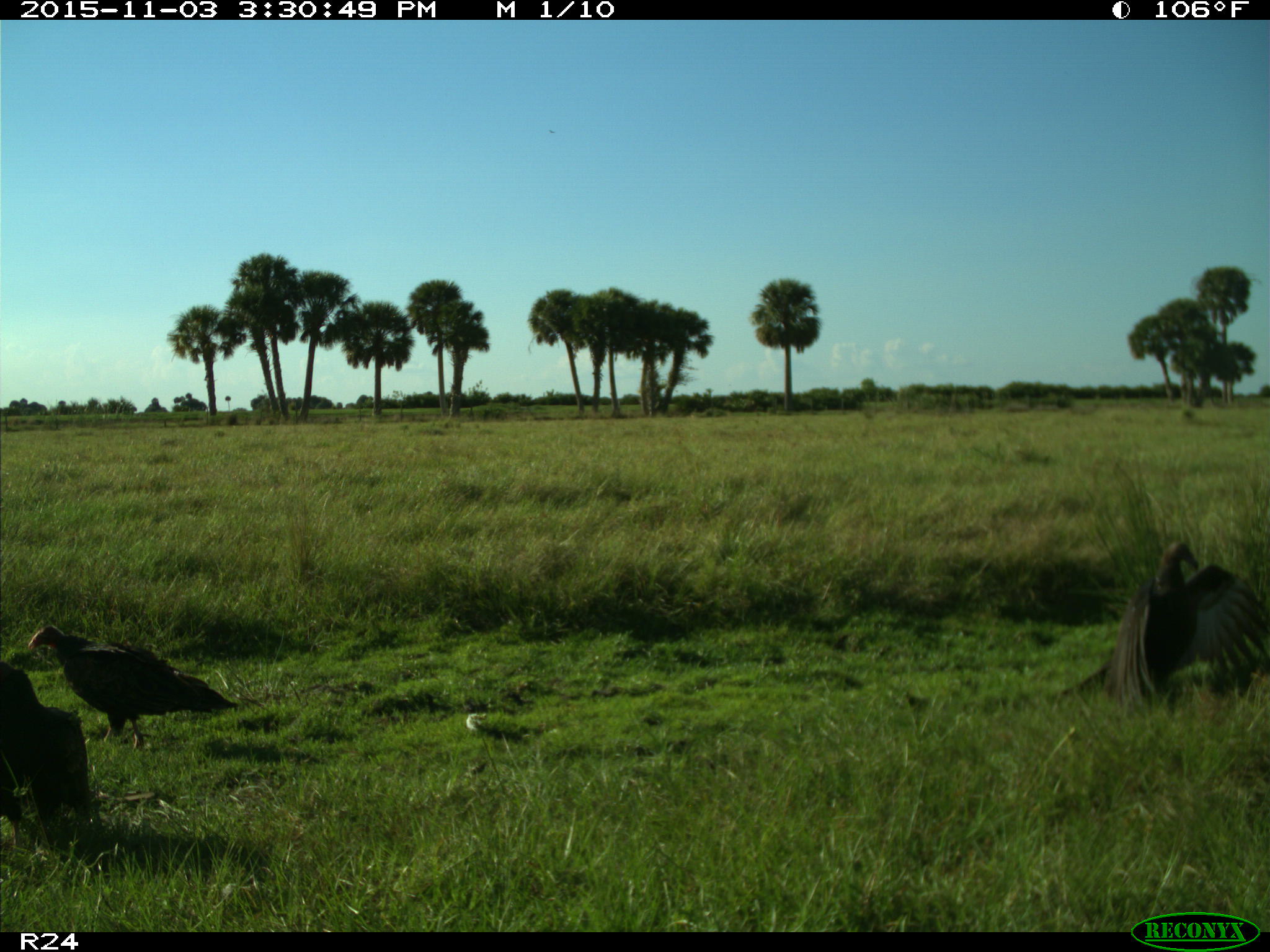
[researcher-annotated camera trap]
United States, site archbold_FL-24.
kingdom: Animalia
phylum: Chordata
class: Aves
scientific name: Aves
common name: birds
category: unidentified bird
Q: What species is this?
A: Unidentified bird (birds) (Aves).